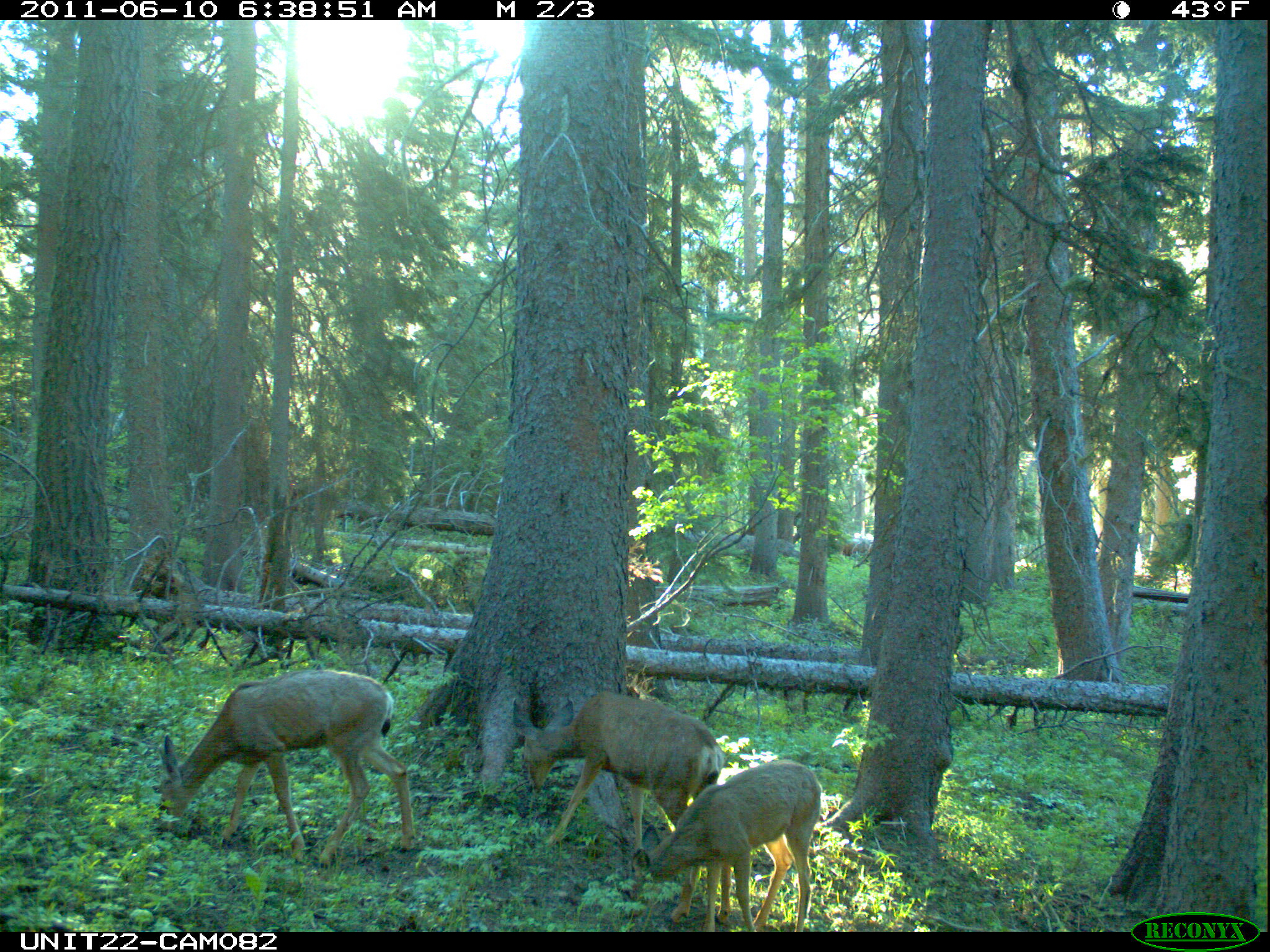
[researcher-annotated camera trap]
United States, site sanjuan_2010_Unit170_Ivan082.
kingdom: Animalia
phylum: Chordata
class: Mammalia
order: Artiodactyla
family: Cervidae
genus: Odocoileus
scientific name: Odocoileus hemionus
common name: mule deer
Odocoileus hemionus (mule deer).